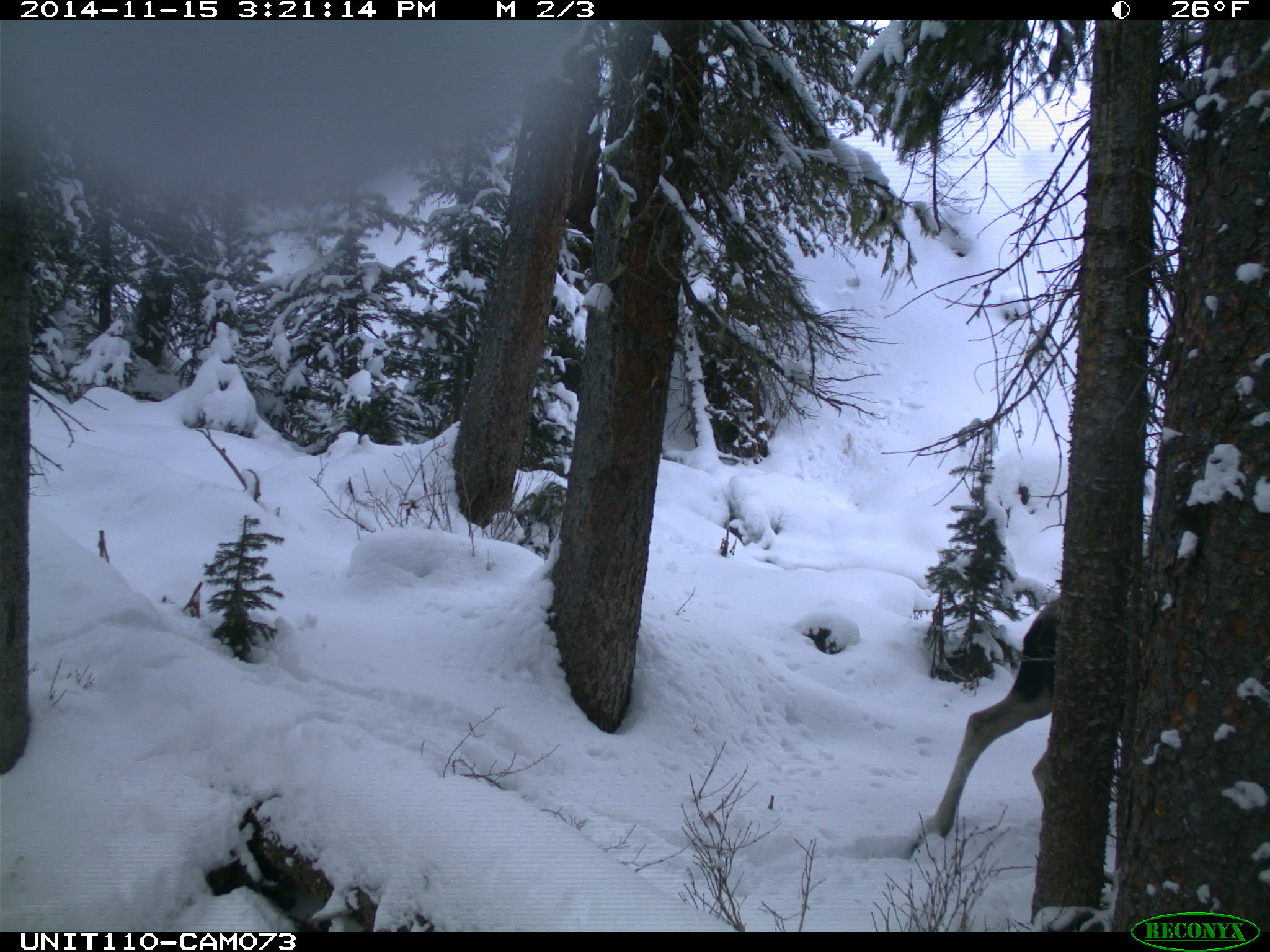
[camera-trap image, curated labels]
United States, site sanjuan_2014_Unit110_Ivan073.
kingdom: Animalia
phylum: Chordata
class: Mammalia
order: Artiodactyla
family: Cervidae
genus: Alces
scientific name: Alces alces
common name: moose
Alces alces (moose).